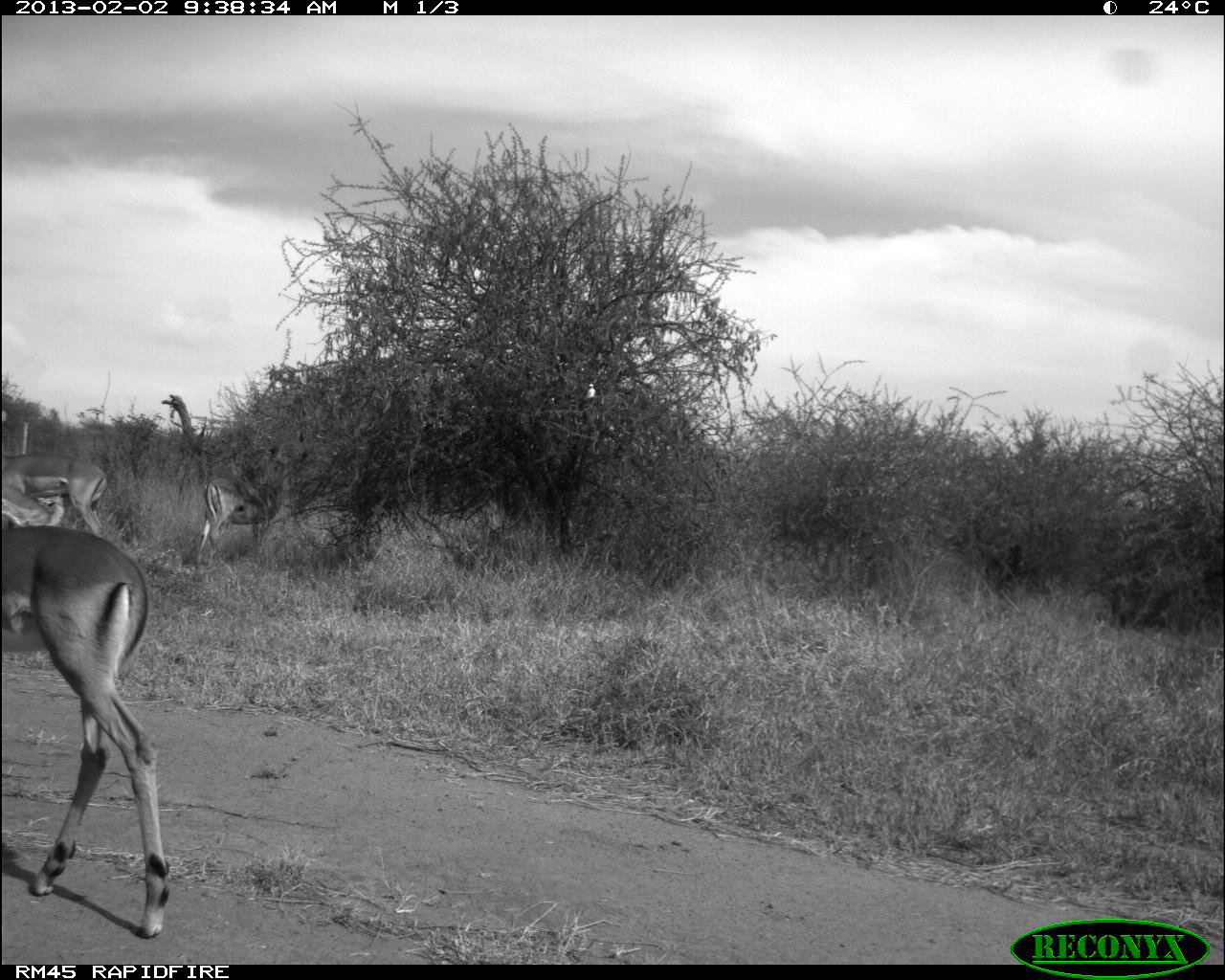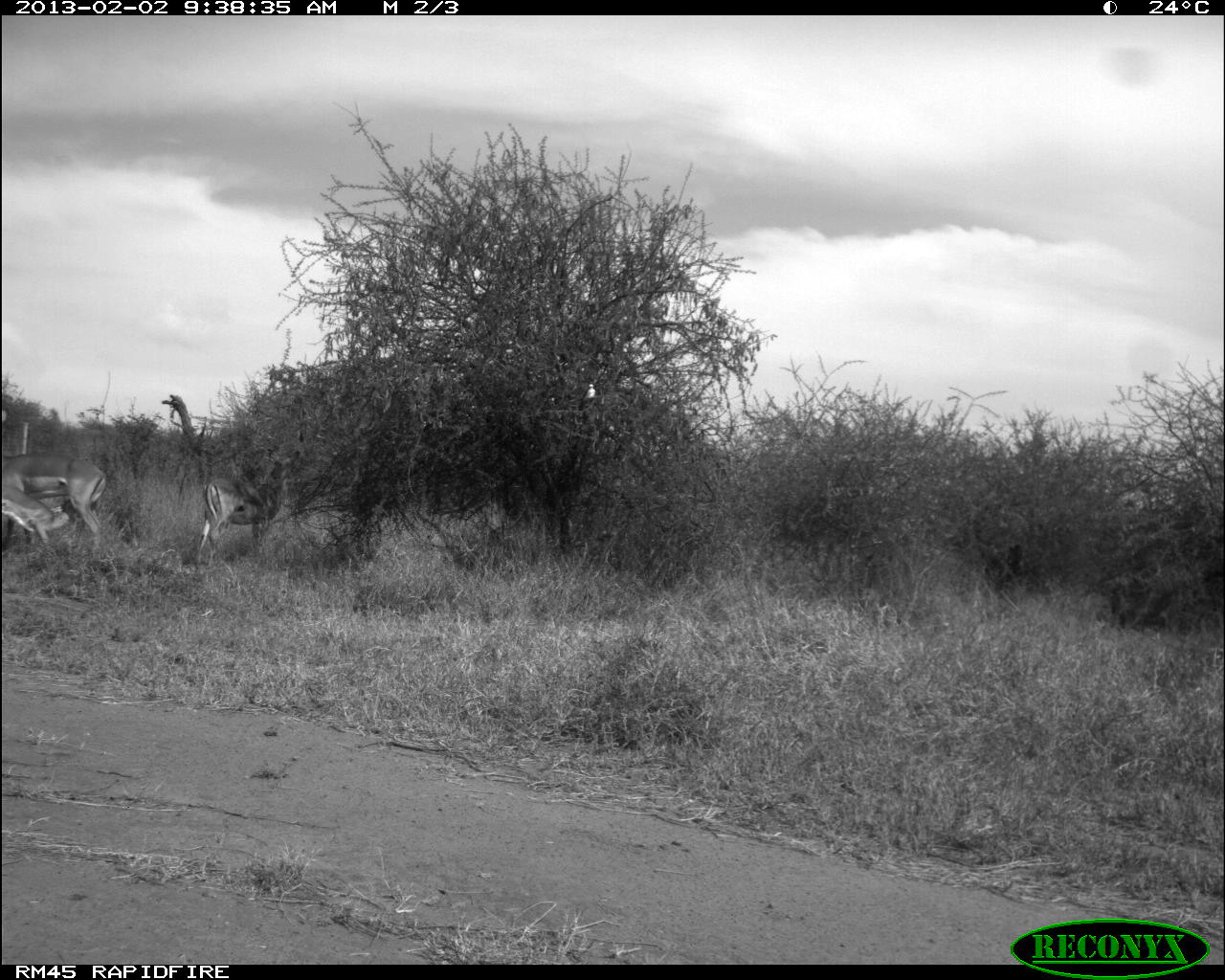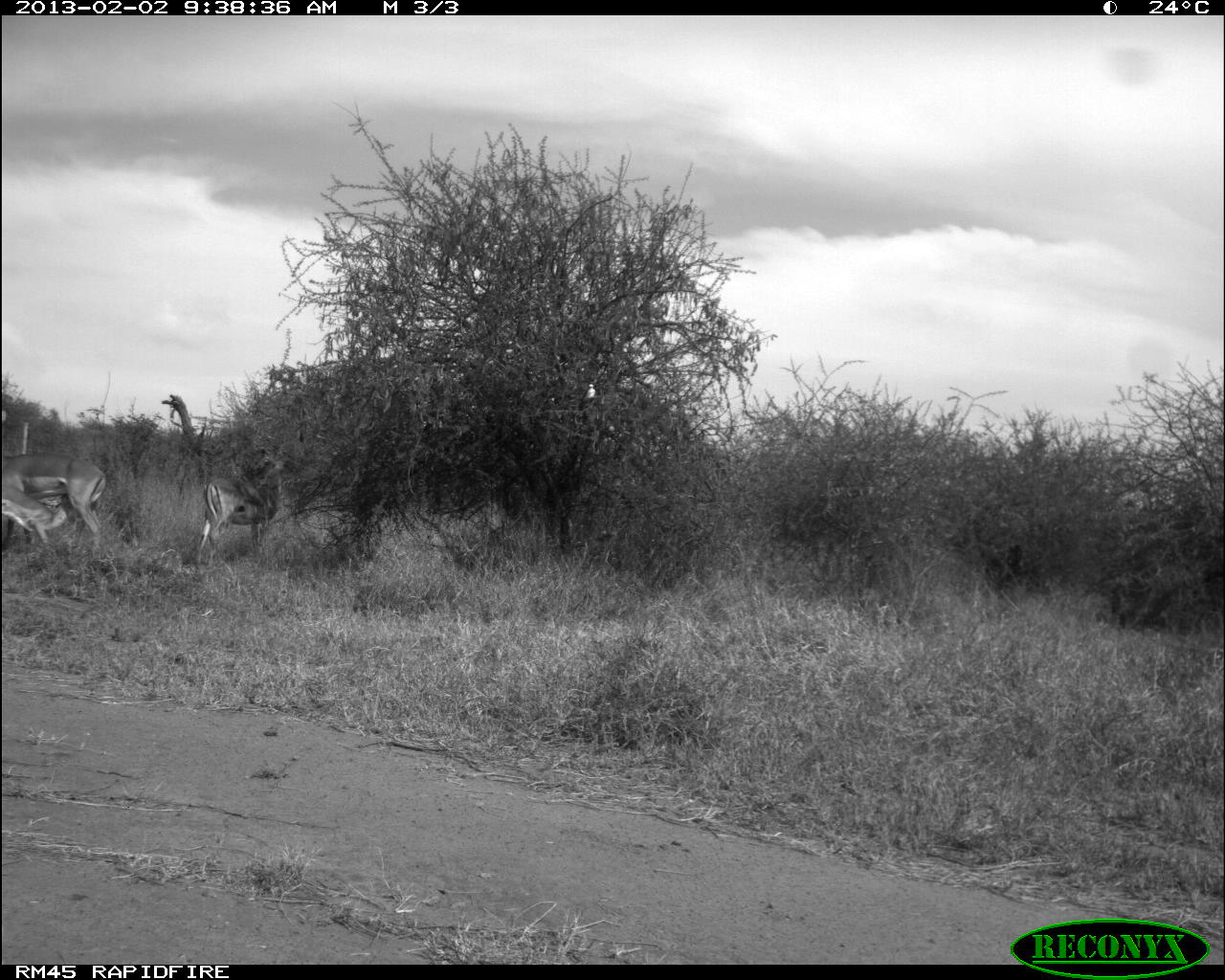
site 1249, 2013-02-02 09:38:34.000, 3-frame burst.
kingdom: Animalia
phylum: Chordata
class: Mammalia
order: Artiodactyla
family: Bovidae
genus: Aepyceros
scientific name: Aepyceros melampus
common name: impala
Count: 4.